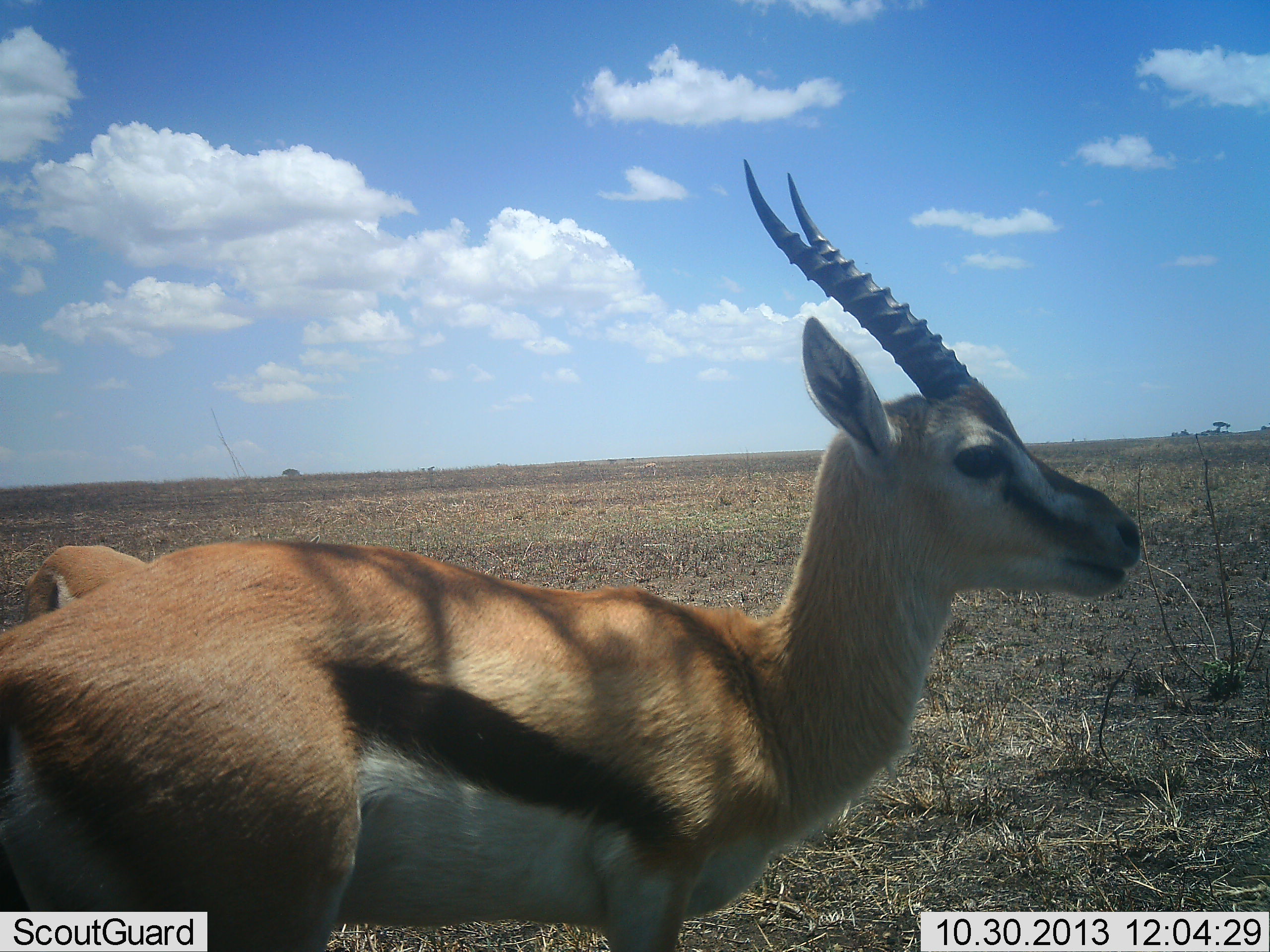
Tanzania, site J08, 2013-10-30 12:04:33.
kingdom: Animalia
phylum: Chordata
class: Mammalia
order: Artiodactyla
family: Bovidae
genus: Eudorcas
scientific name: Eudorcas thomsonii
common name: thomson's gazelle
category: gazellethomsons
Gazellethomsons (thomson's gazelle) (Eudorcas thomsonii), count 2. Behavior (volunteer vote fractions): standing 100%, resting 0%, moving 0%, interacting 0%. Young present (vote fraction): 0%. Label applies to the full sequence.